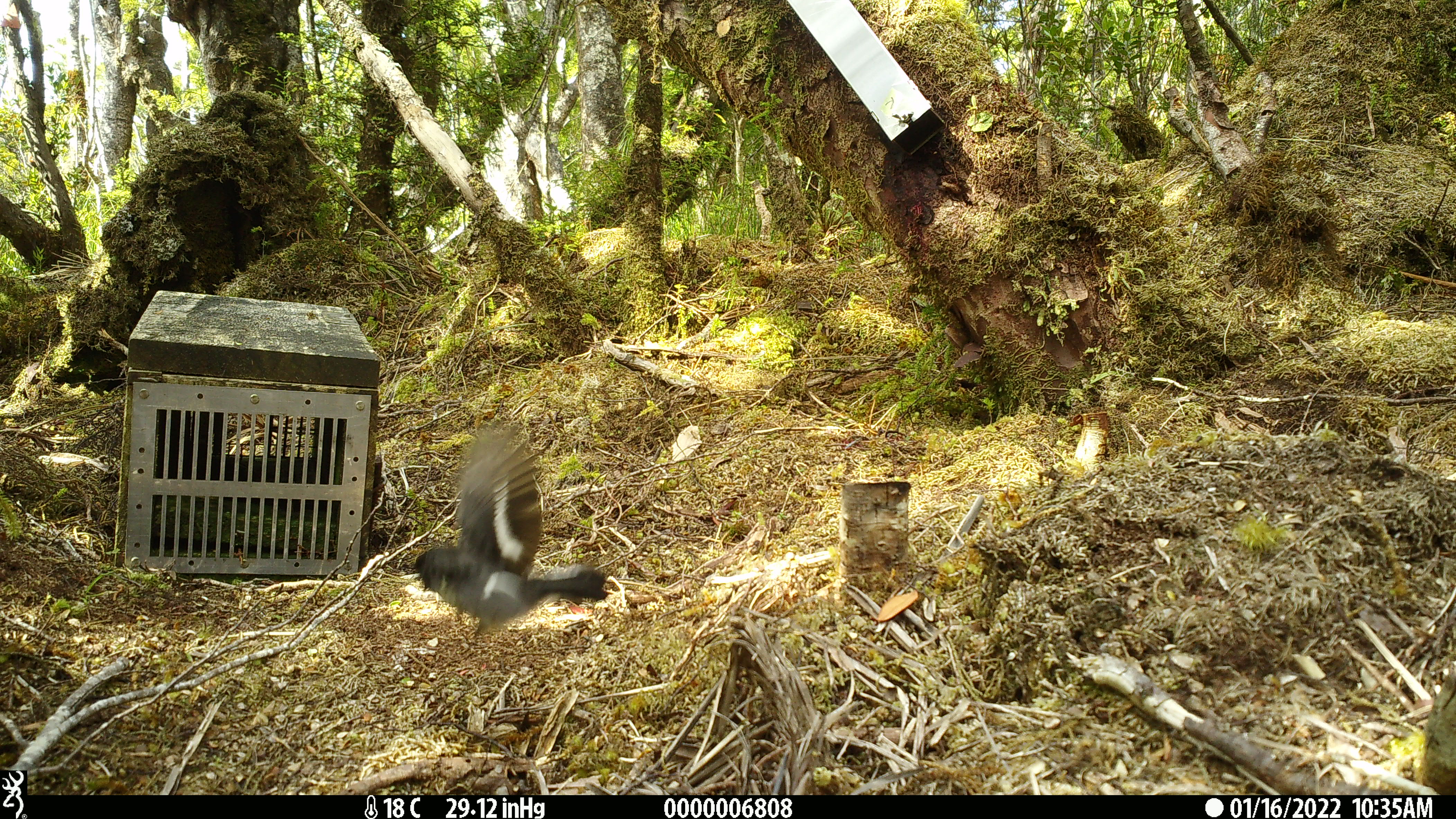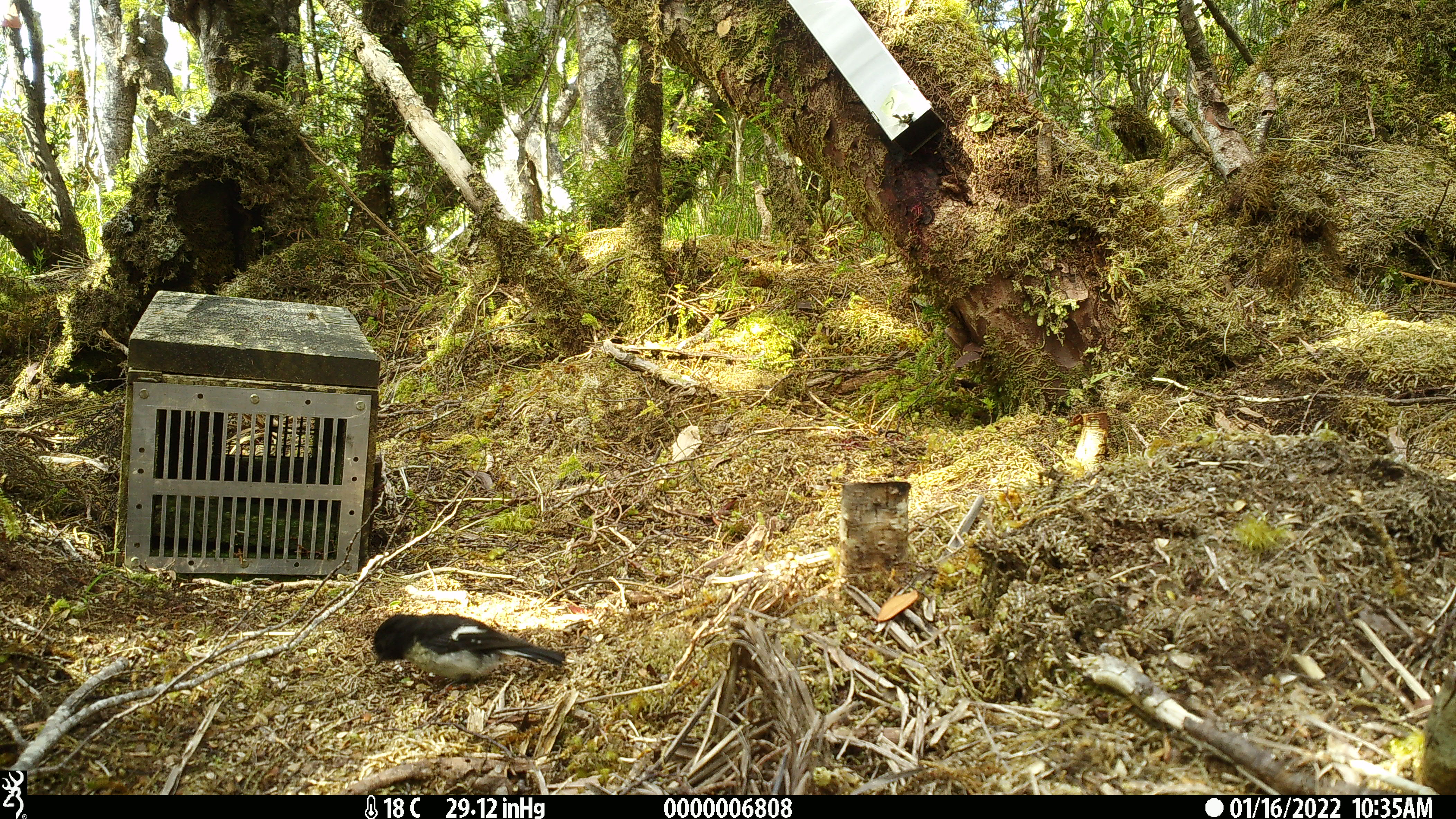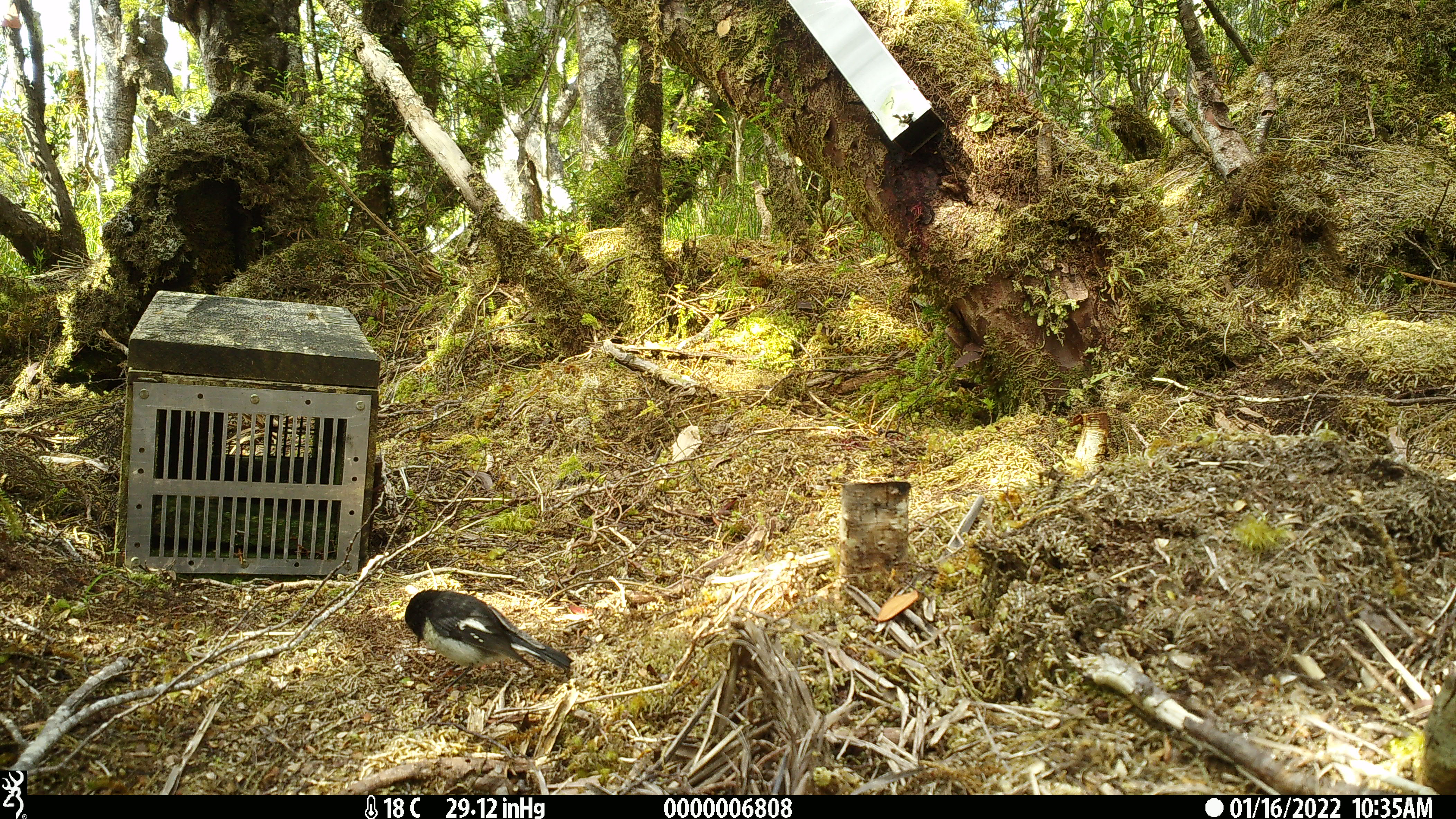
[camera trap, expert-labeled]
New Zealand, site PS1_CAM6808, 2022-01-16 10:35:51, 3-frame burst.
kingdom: Animalia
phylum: Chordata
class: Aves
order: Passeriformes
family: Petroicidae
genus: Petroica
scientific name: Petroica macrocephala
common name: tomtit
Tomtit (Petroica macrocephala).